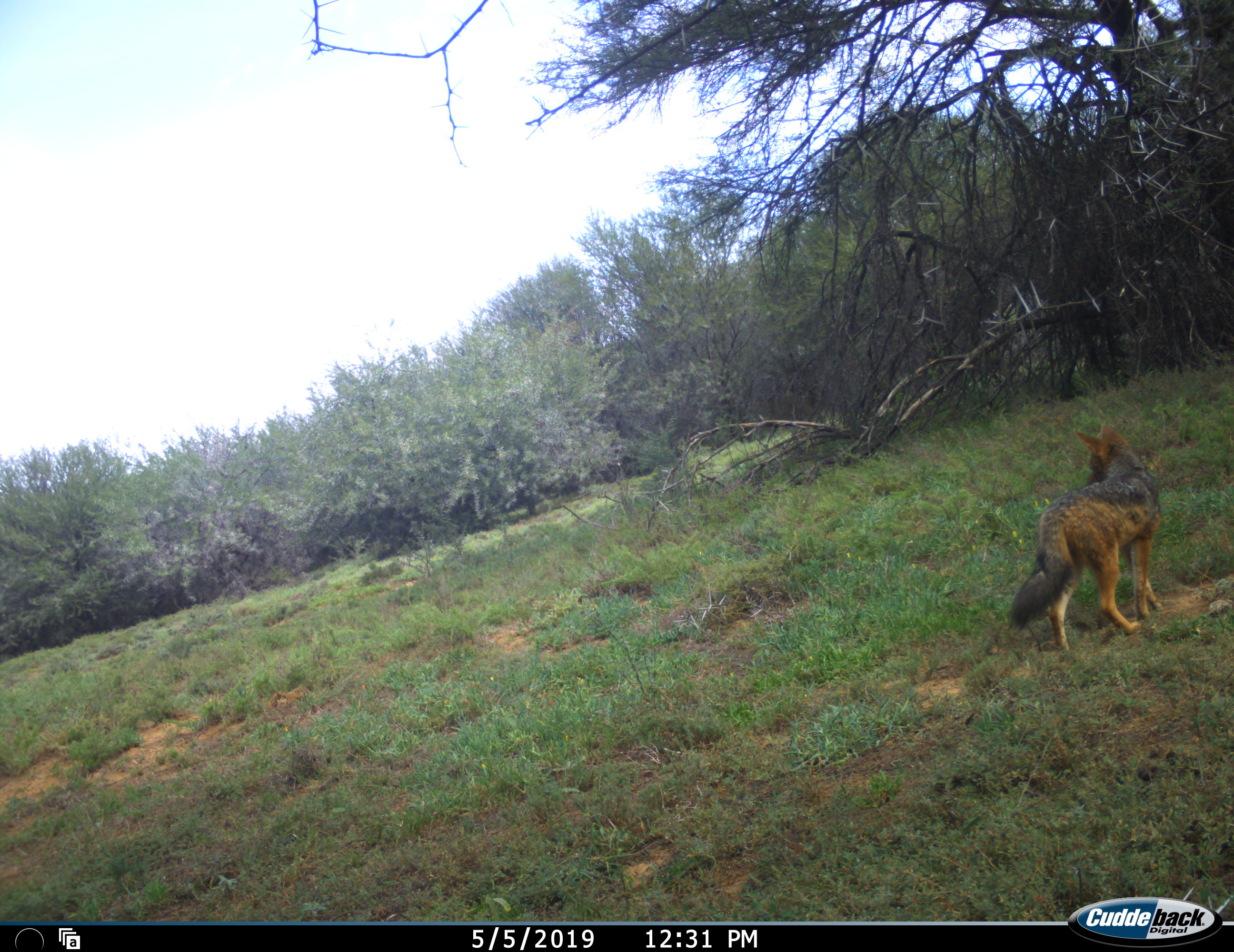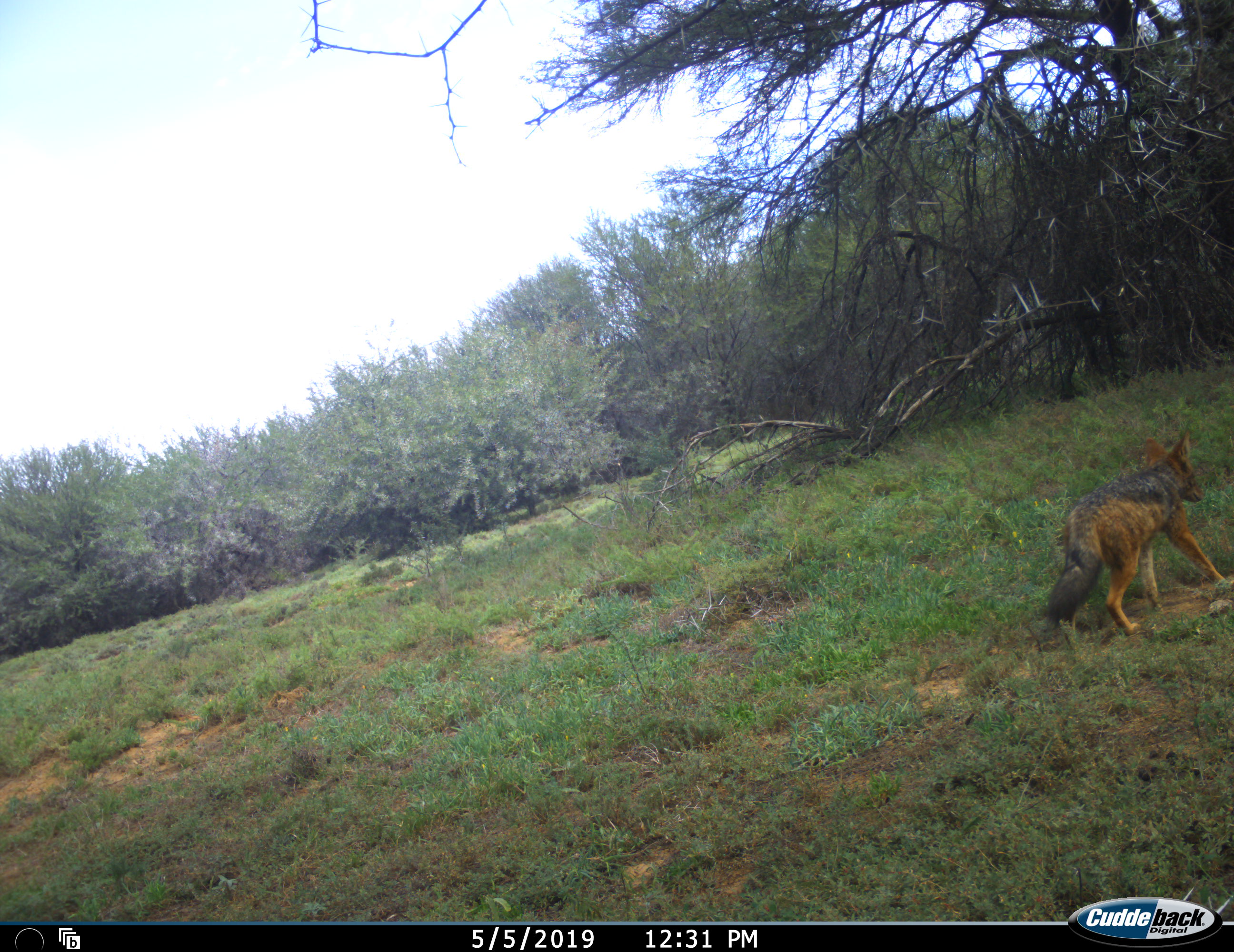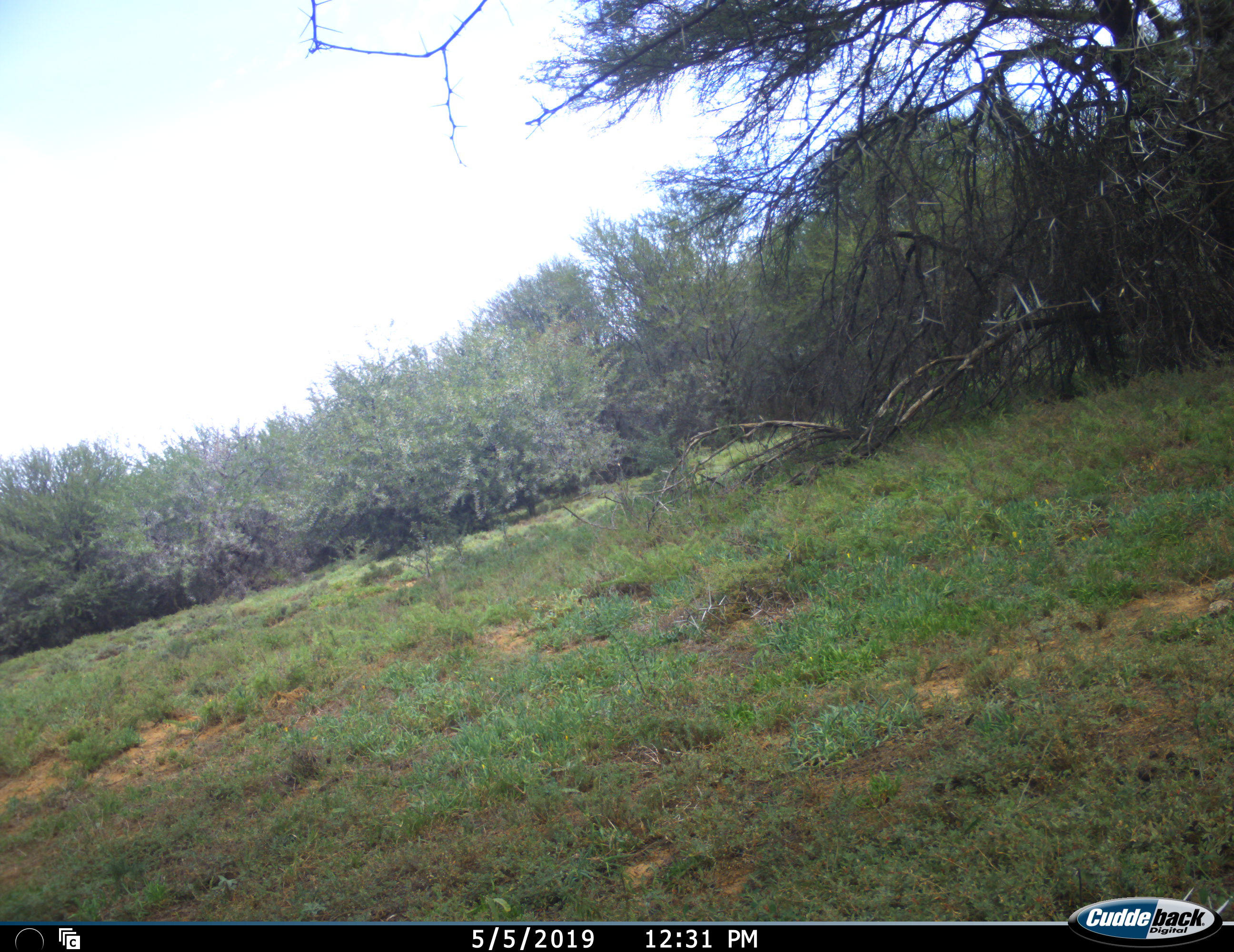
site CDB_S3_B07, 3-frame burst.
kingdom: Animalia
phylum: Chordata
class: Mammalia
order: Carnivora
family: Canidae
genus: Lupulella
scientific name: Lupulella mesomelas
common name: black-backed jackal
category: jackalblackbacked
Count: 1.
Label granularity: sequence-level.